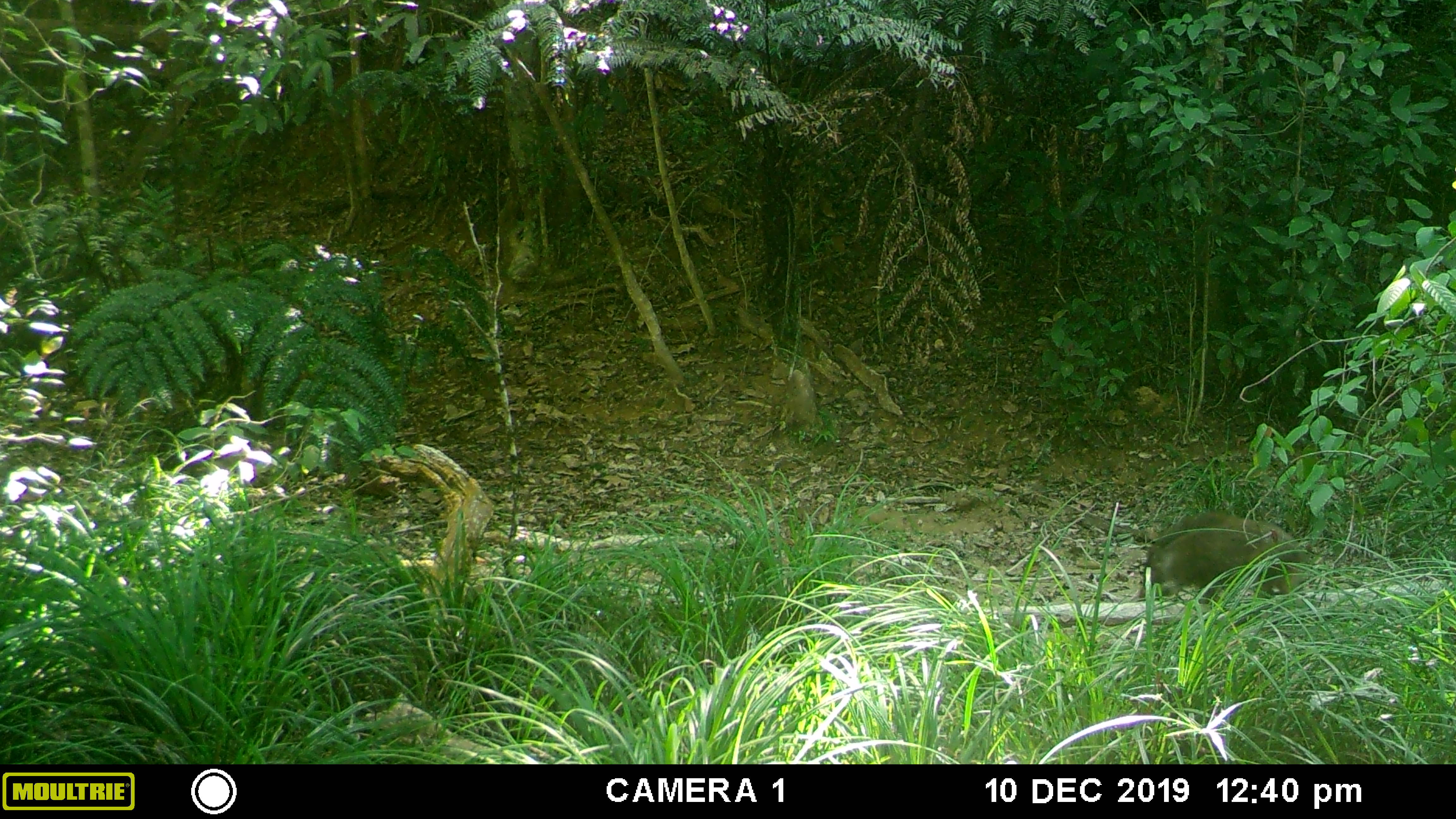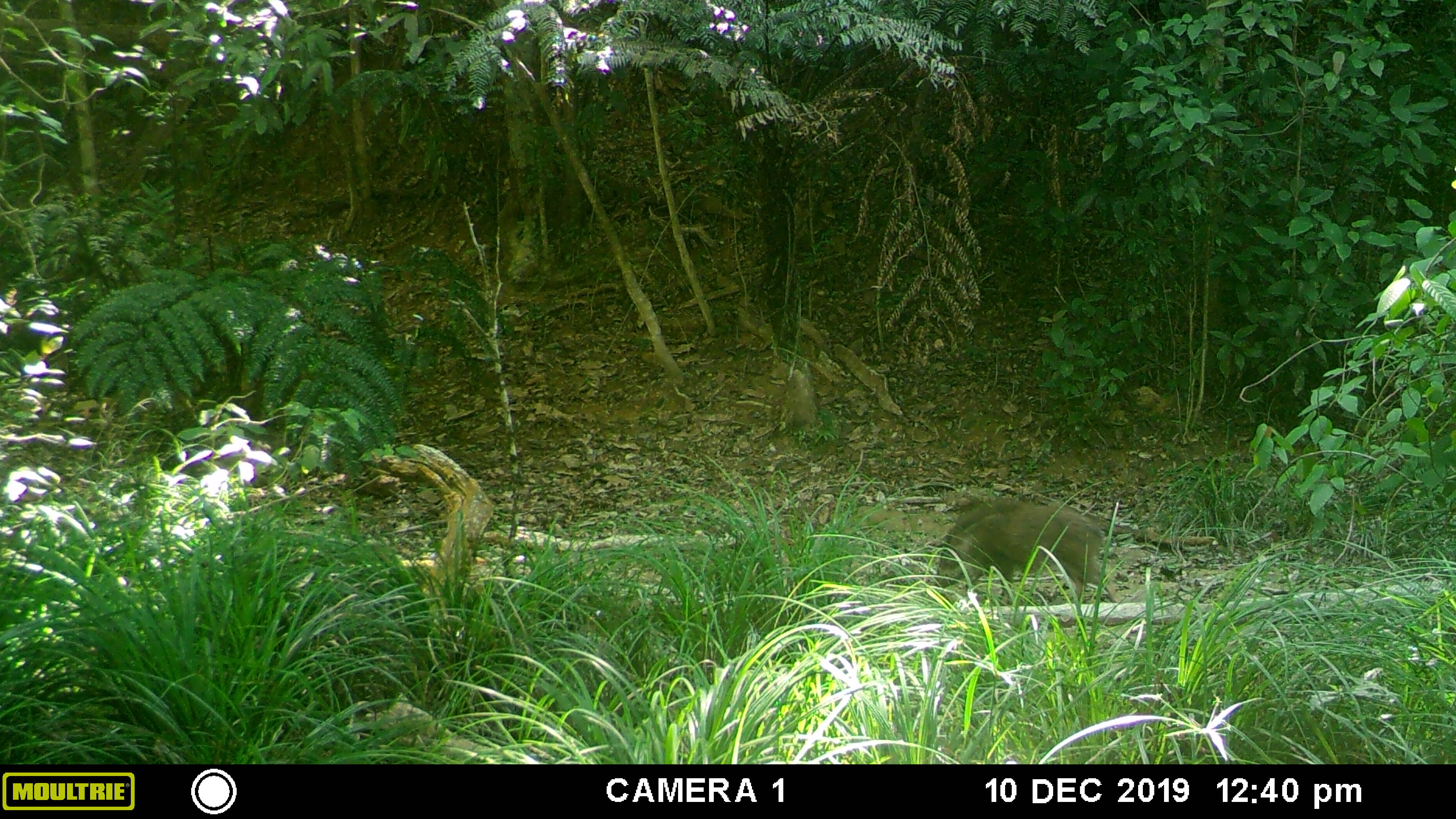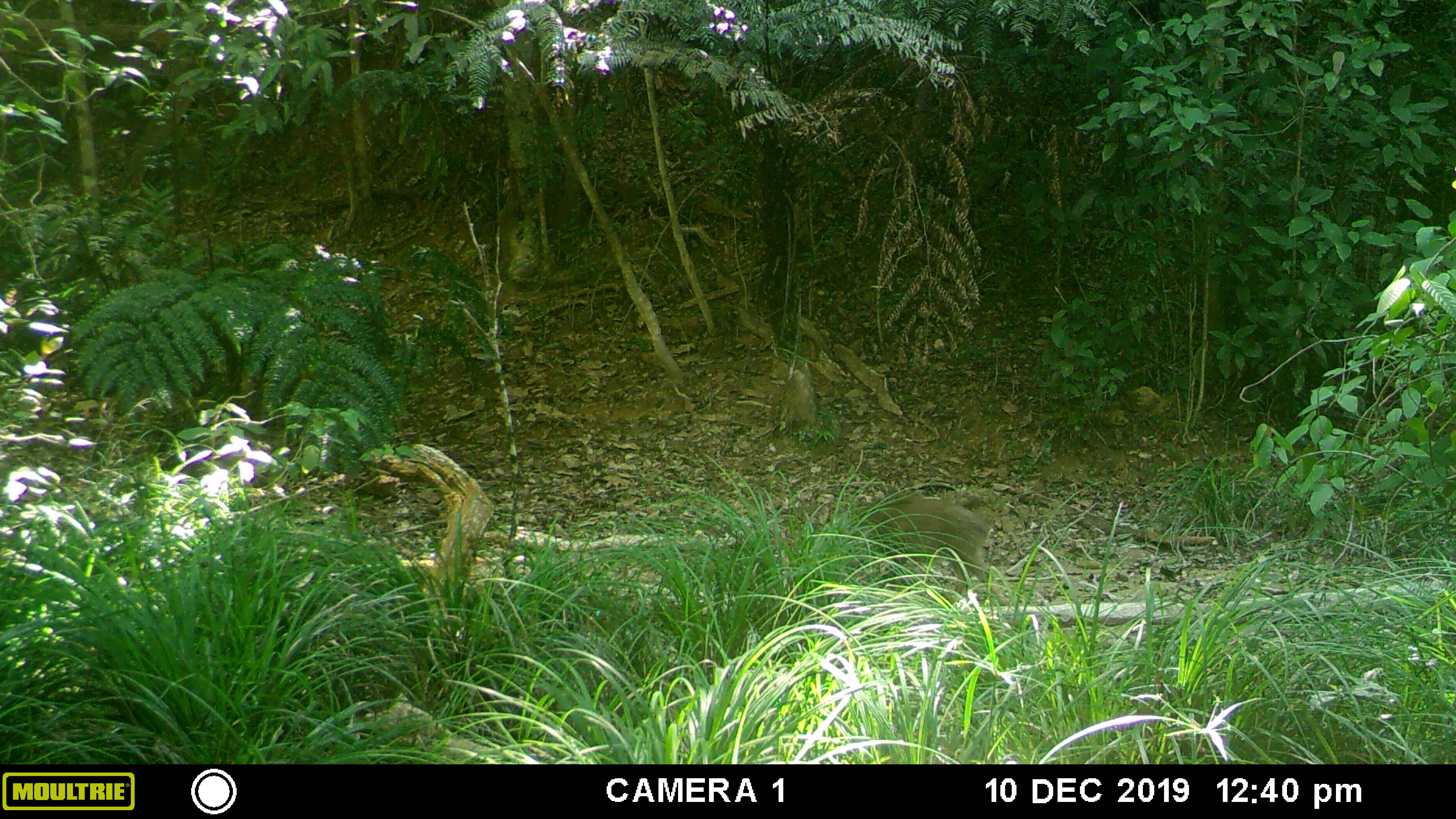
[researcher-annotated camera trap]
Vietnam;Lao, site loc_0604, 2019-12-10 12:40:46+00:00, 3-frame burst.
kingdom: Animalia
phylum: Chordata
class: Mammalia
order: Artiodactyla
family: Suidae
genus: Sus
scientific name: Sus scrofa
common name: eurasian wild pig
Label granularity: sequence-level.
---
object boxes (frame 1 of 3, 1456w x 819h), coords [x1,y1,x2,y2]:
eurasian wild pig: [1131,510,1313,609]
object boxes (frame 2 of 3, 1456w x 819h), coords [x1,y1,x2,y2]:
eurasian wild pig: [934,496,1123,604]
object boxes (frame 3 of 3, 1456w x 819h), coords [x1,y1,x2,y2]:
eurasian wild pig: [846,490,1014,609]